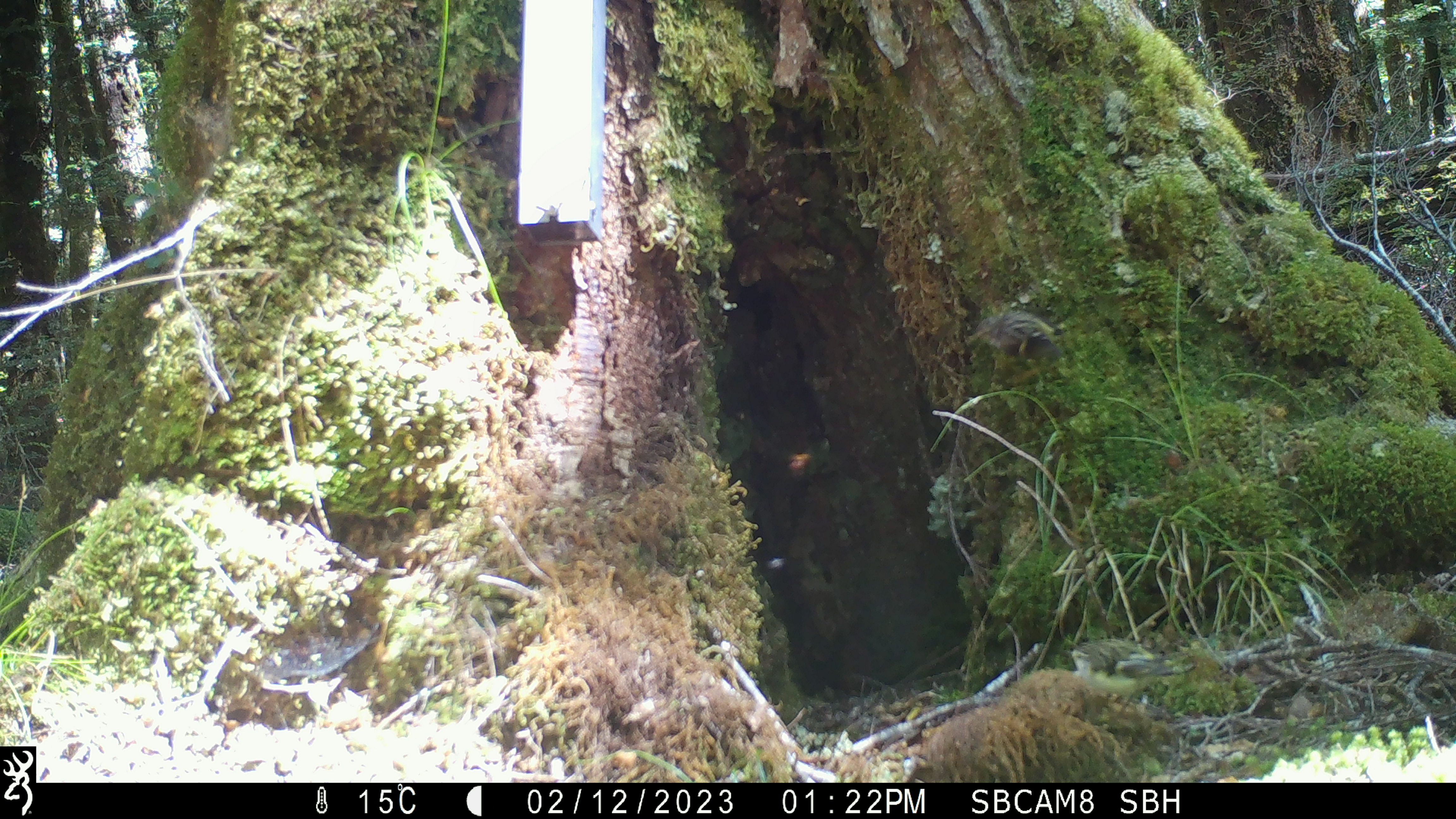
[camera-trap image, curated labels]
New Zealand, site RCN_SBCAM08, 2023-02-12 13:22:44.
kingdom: Animalia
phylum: Chordata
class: Aves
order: Passeriformes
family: Acanthisittidae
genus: Acanthisitta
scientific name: Acanthisitta chloris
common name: rifleman